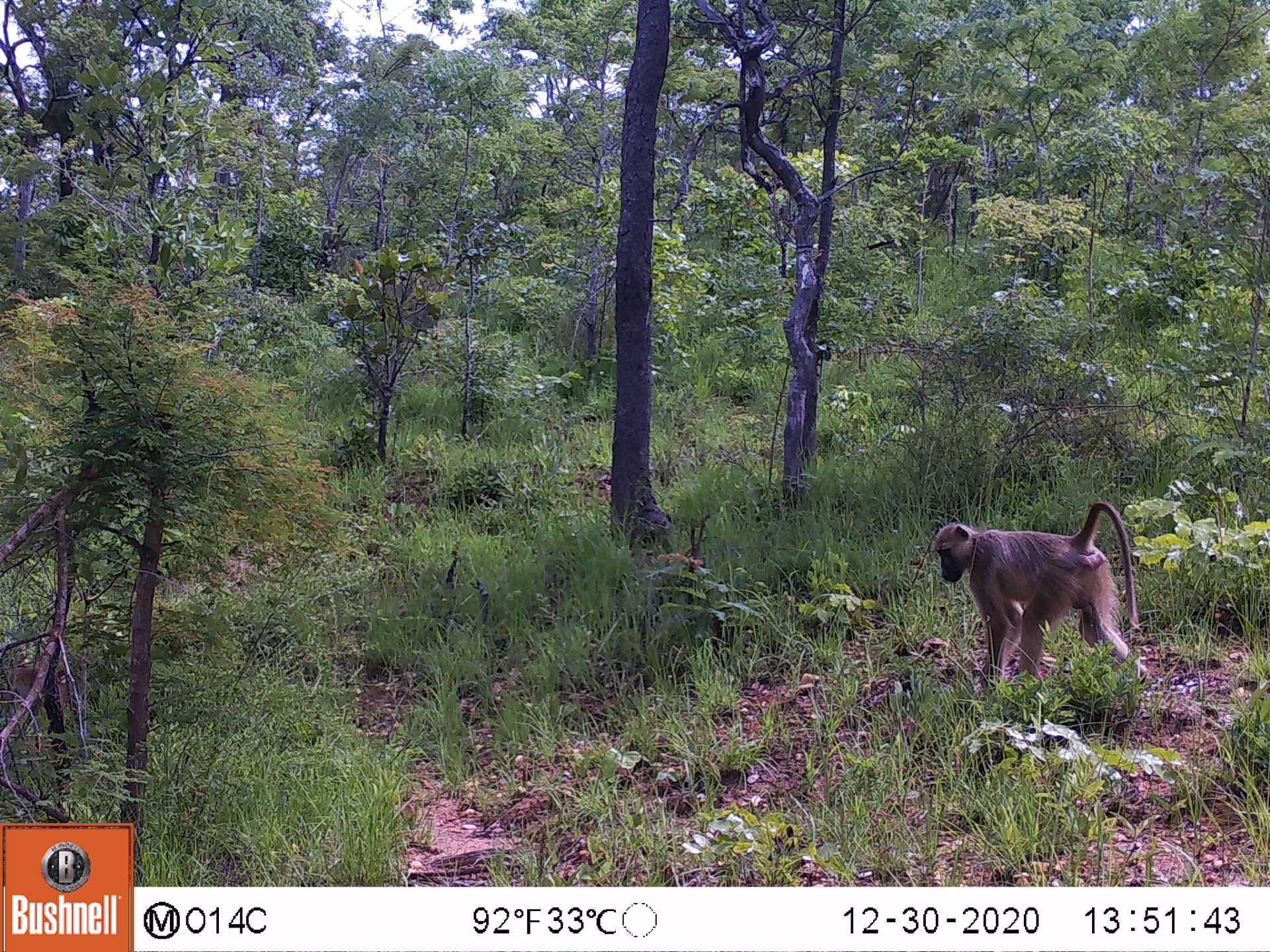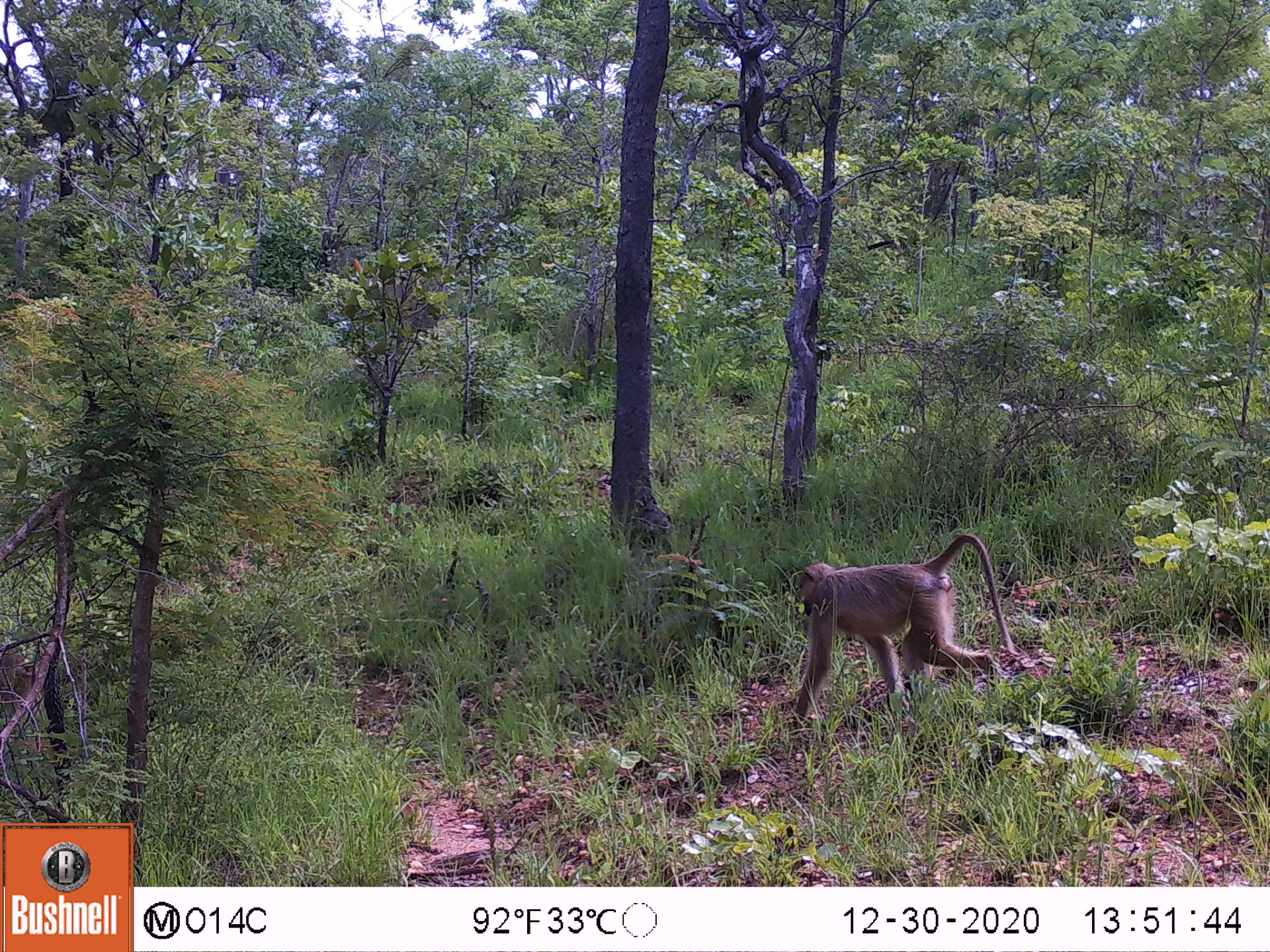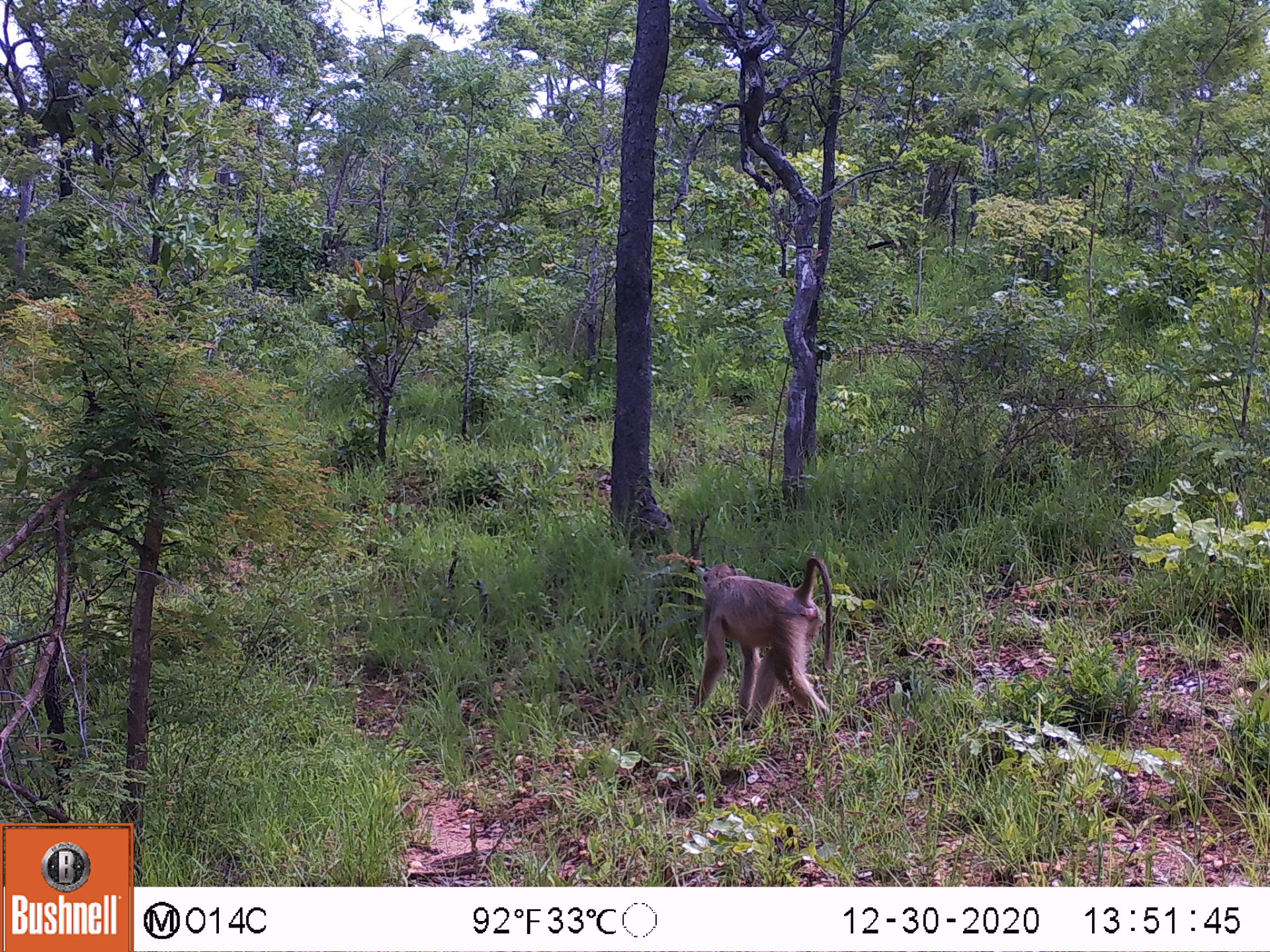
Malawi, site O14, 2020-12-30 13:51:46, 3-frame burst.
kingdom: Animalia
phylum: Chordata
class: Mammalia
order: Primates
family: Cercopithecidae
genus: Papio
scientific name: Papio cynocephalus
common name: yellow baboon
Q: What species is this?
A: Yellow baboon (Papio cynocephalus).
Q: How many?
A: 1.